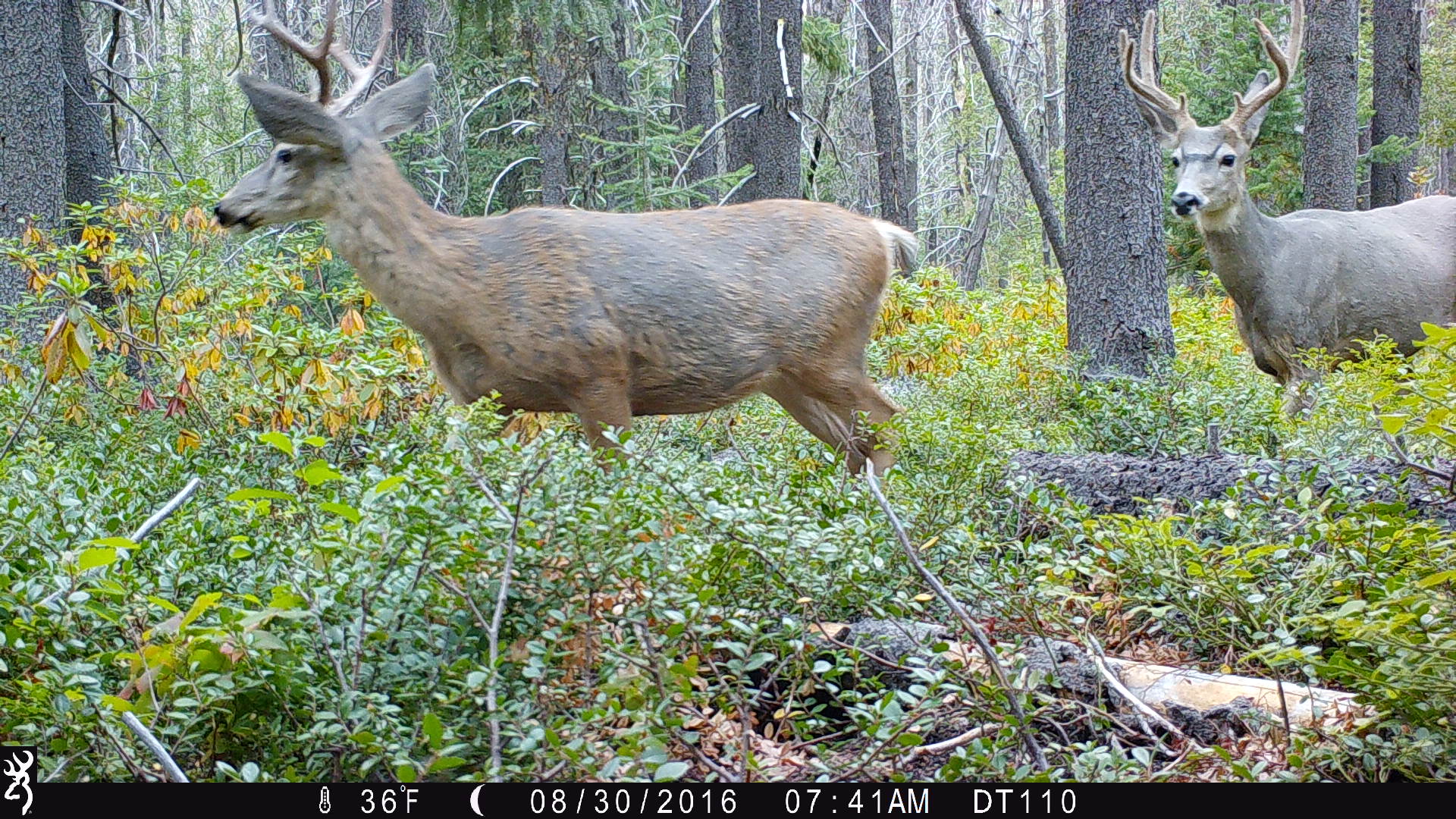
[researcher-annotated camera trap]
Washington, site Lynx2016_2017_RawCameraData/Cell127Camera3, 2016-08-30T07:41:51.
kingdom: Animalia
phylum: Chordata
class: Mammalia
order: Artiodactyla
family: Cervidae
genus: Odocoileus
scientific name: Odocoileus hemionus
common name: mule deer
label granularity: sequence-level